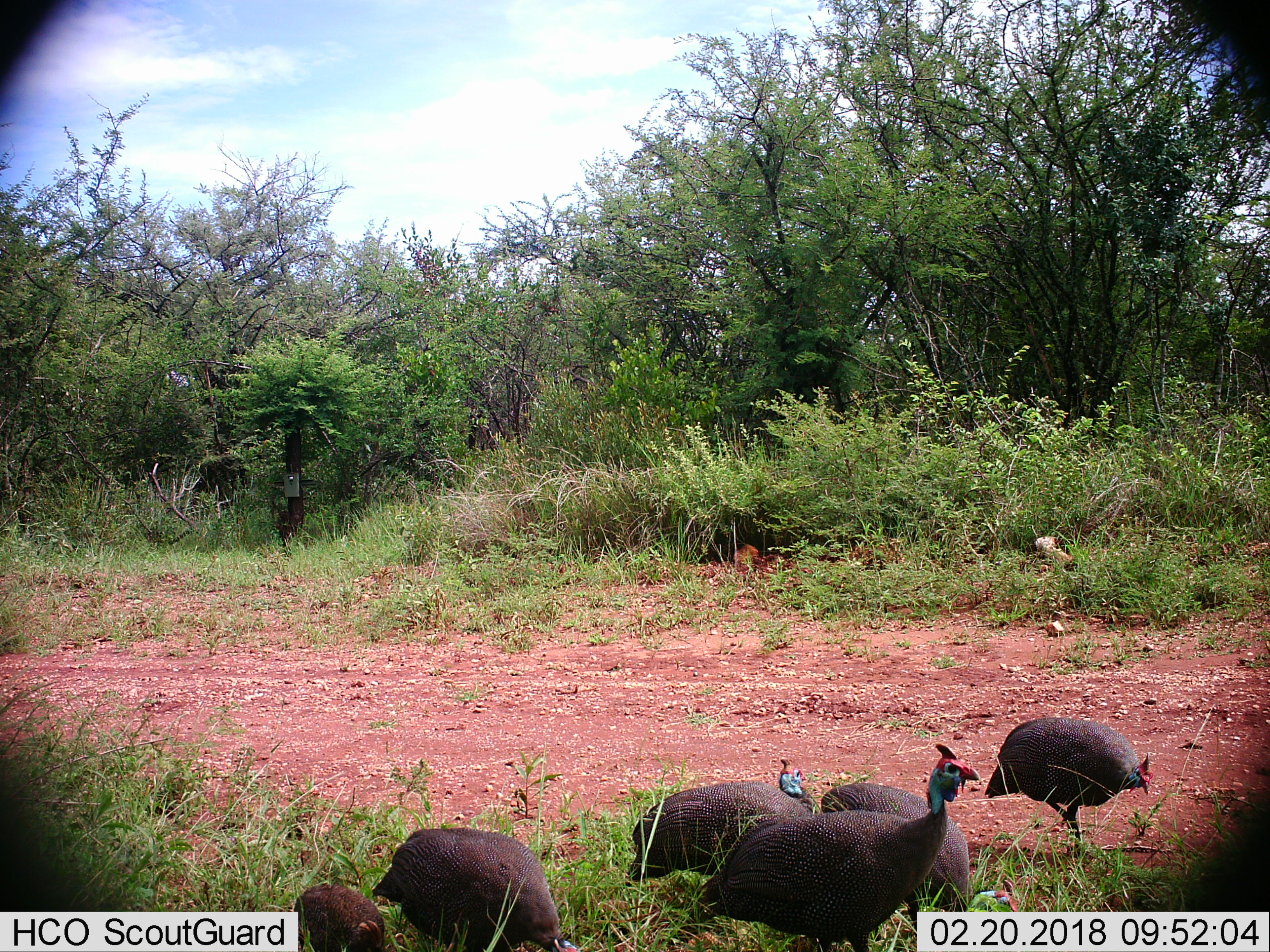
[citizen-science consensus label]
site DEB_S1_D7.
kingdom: Animalia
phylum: Chordata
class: Aves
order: Galliformes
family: Numididae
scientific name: Numididae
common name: guineafowl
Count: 6.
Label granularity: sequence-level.